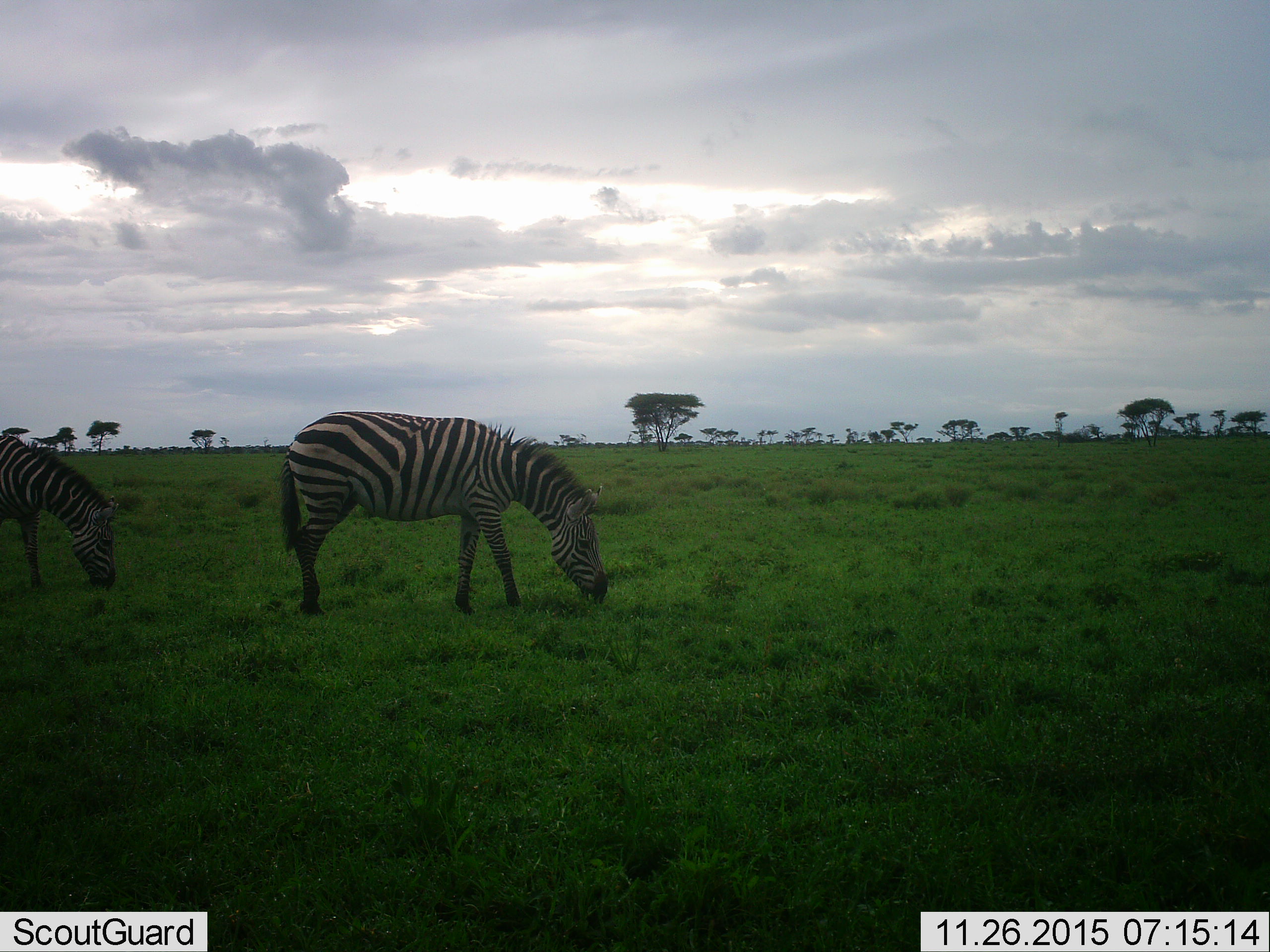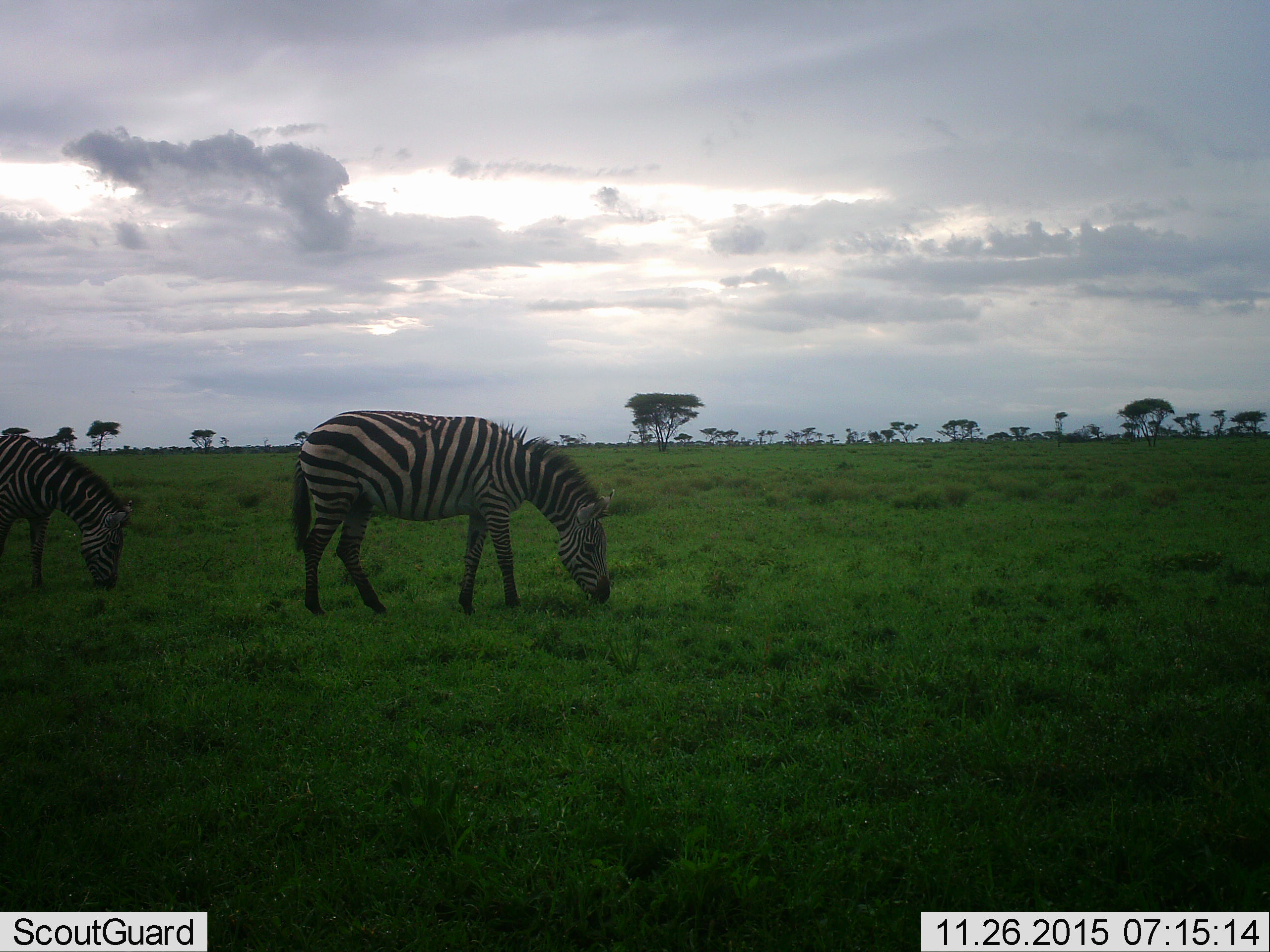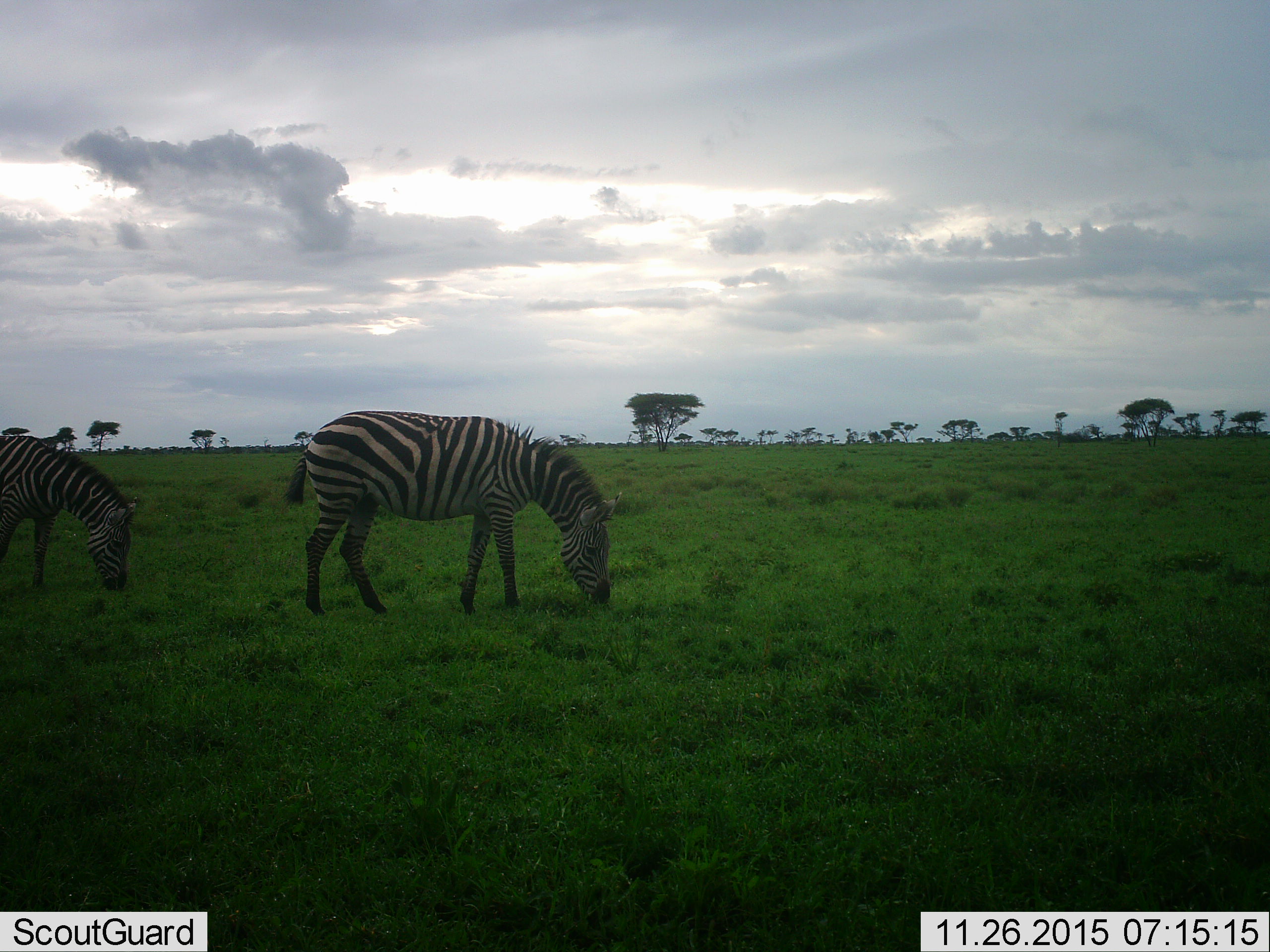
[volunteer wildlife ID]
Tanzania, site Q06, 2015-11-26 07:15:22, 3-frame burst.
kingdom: Animalia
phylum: Chordata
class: Mammalia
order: Perissodactyla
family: Equidae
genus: Equus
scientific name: Equus quagga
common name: plains zebra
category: zebra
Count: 2.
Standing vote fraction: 22%.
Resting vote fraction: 0%.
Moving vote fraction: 0%.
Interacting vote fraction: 0%.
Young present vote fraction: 0%.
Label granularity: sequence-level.